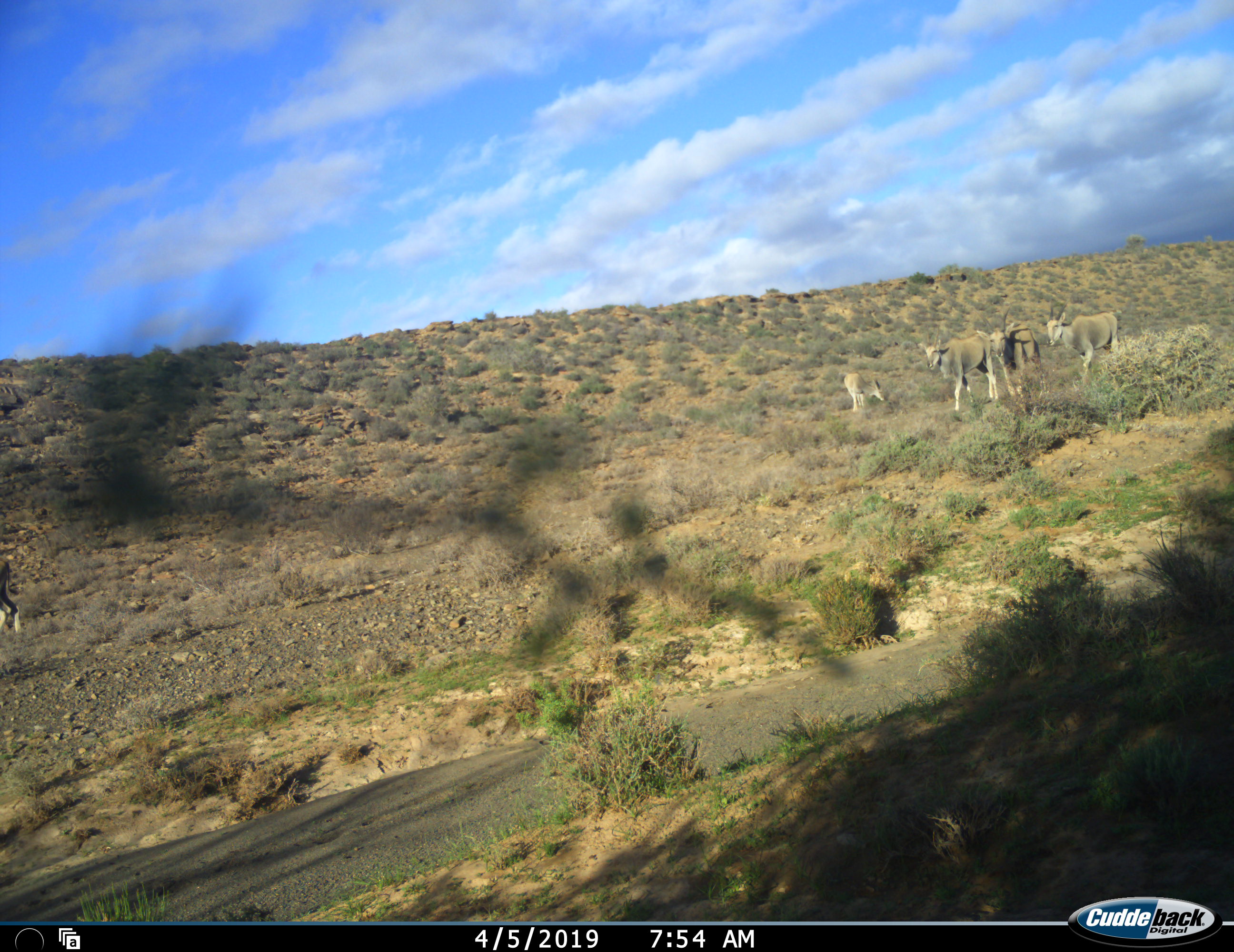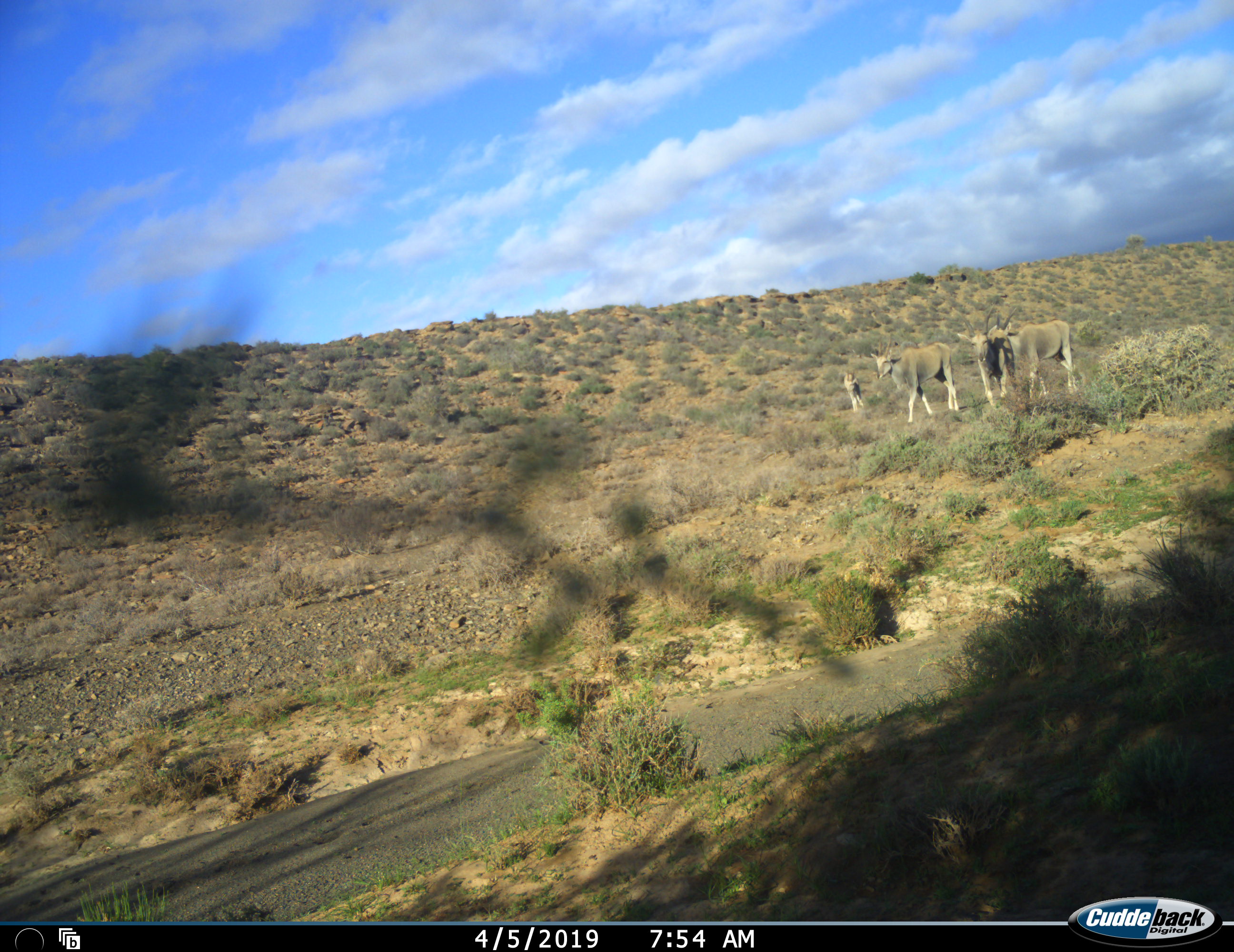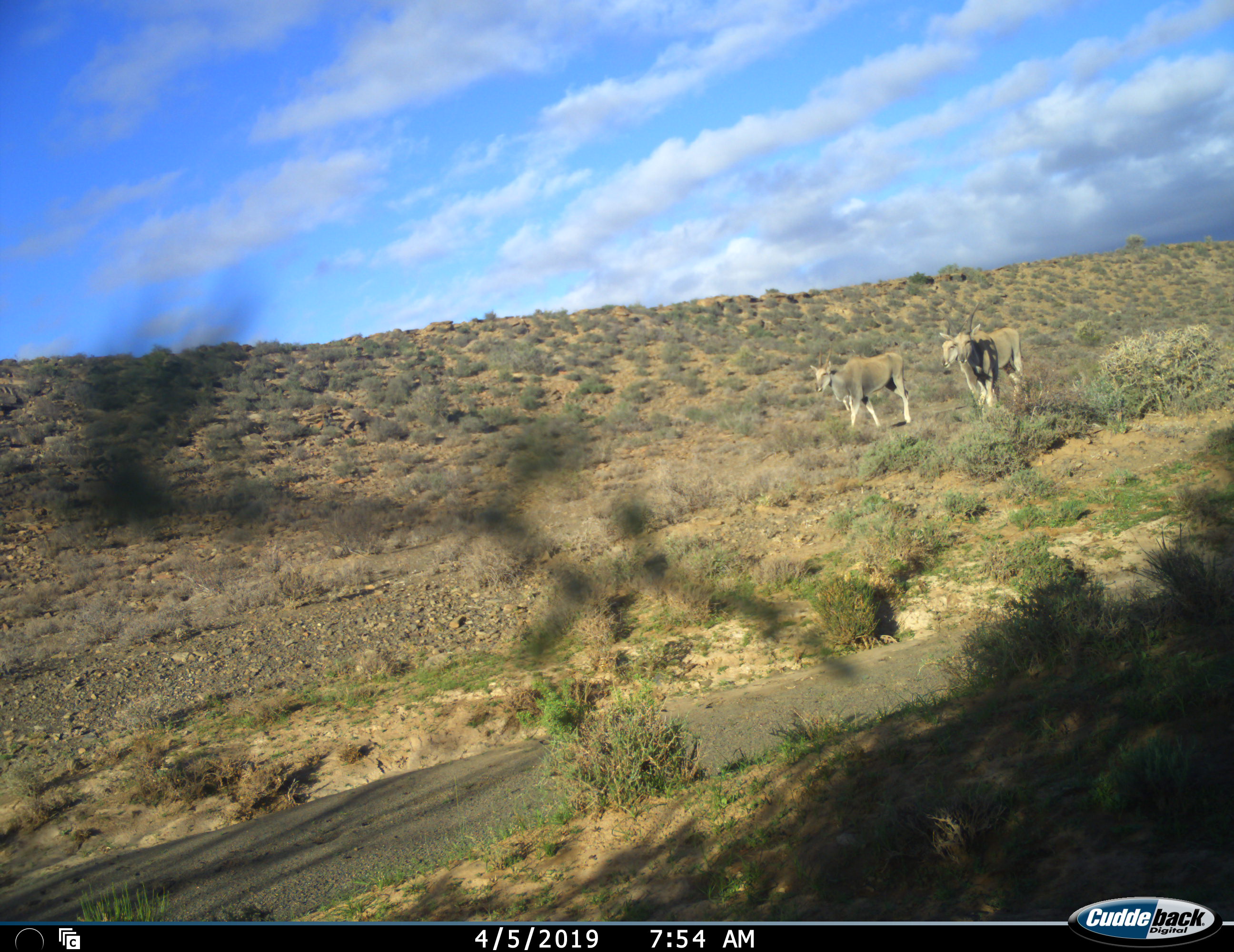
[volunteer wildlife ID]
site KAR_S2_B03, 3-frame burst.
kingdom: Animalia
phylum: Chordata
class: Mammalia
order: Artiodactyla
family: Bovidae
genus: Tragelaphus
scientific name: Tragelaphus oryx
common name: eland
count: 5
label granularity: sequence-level